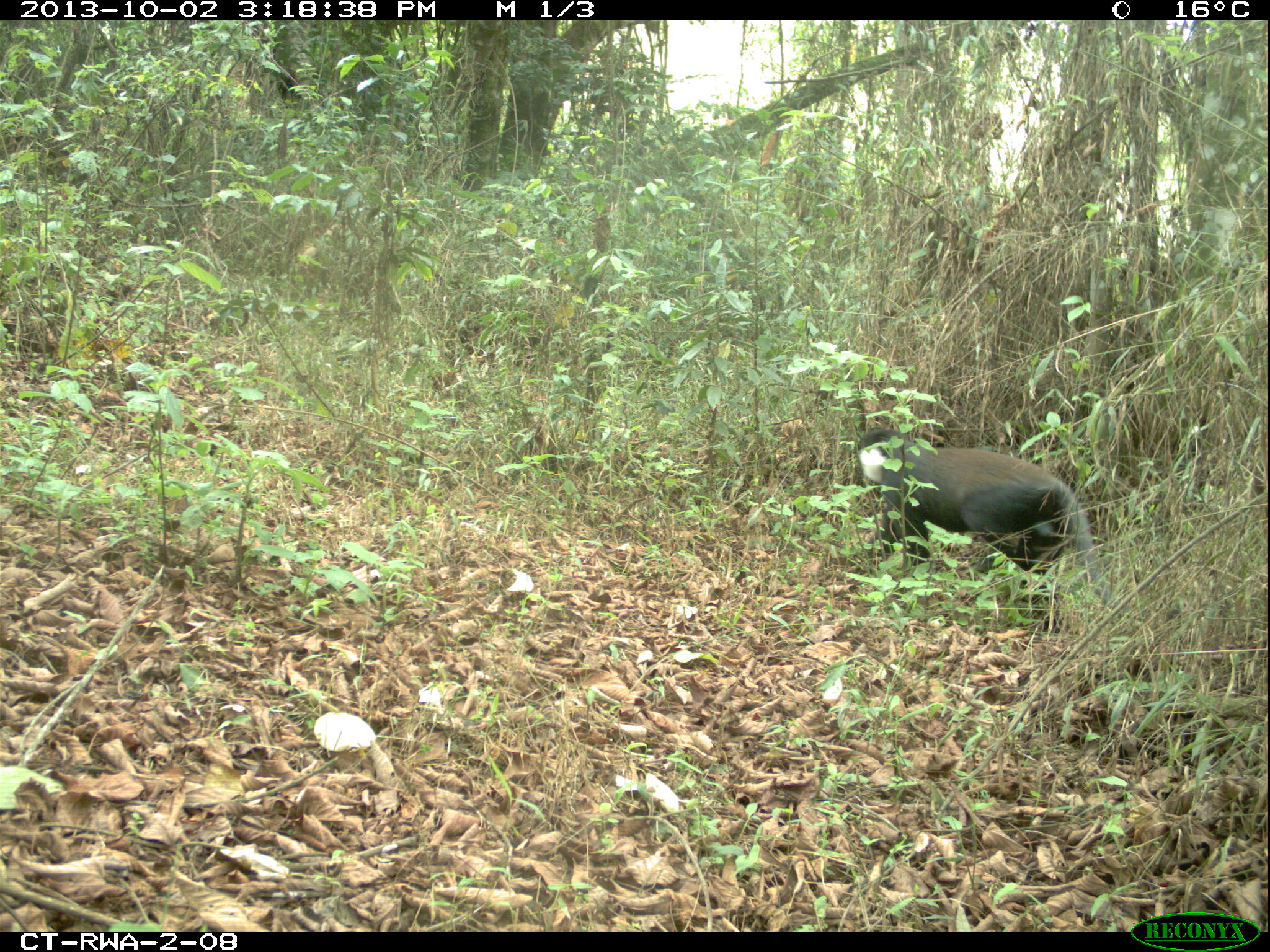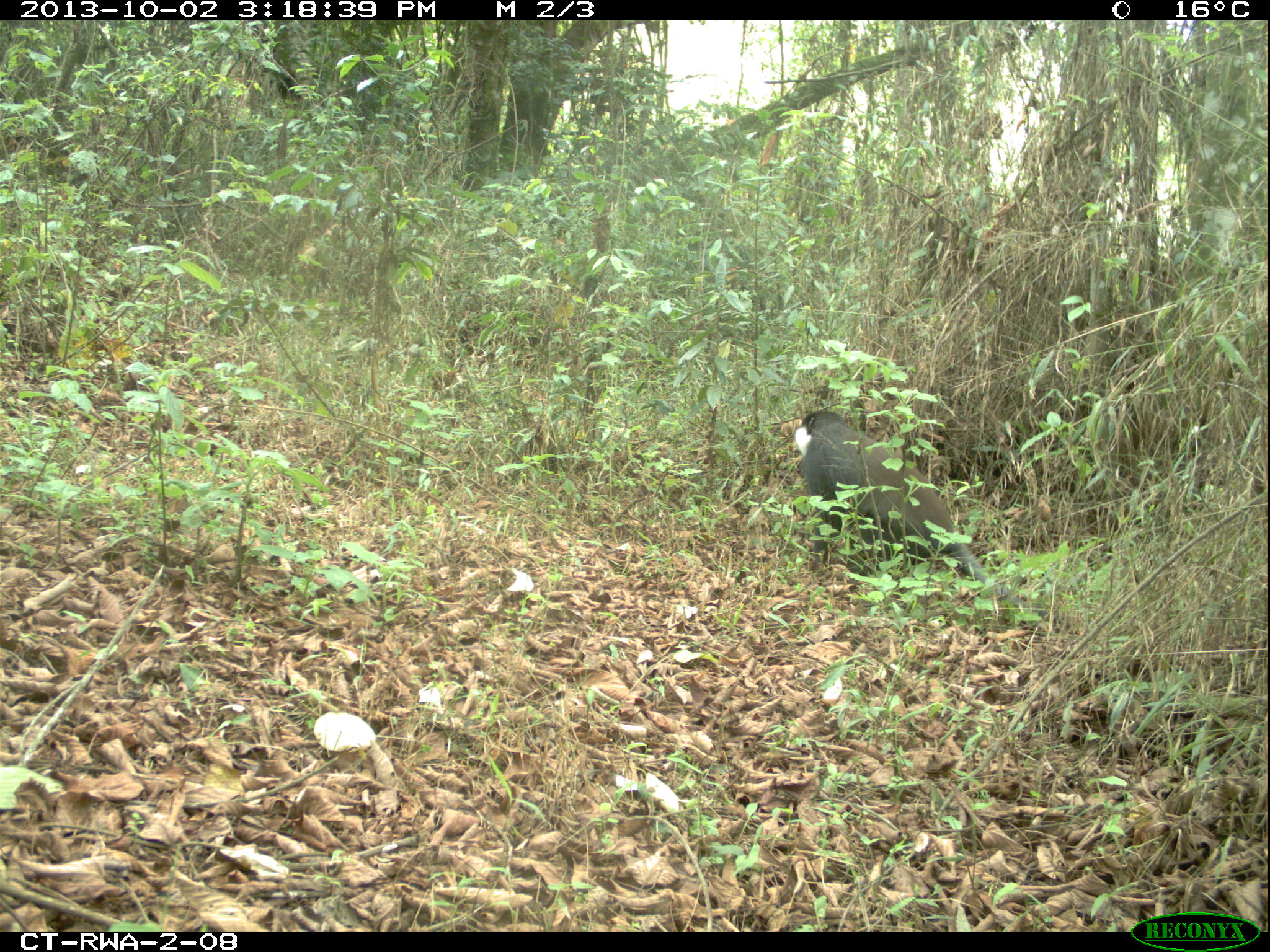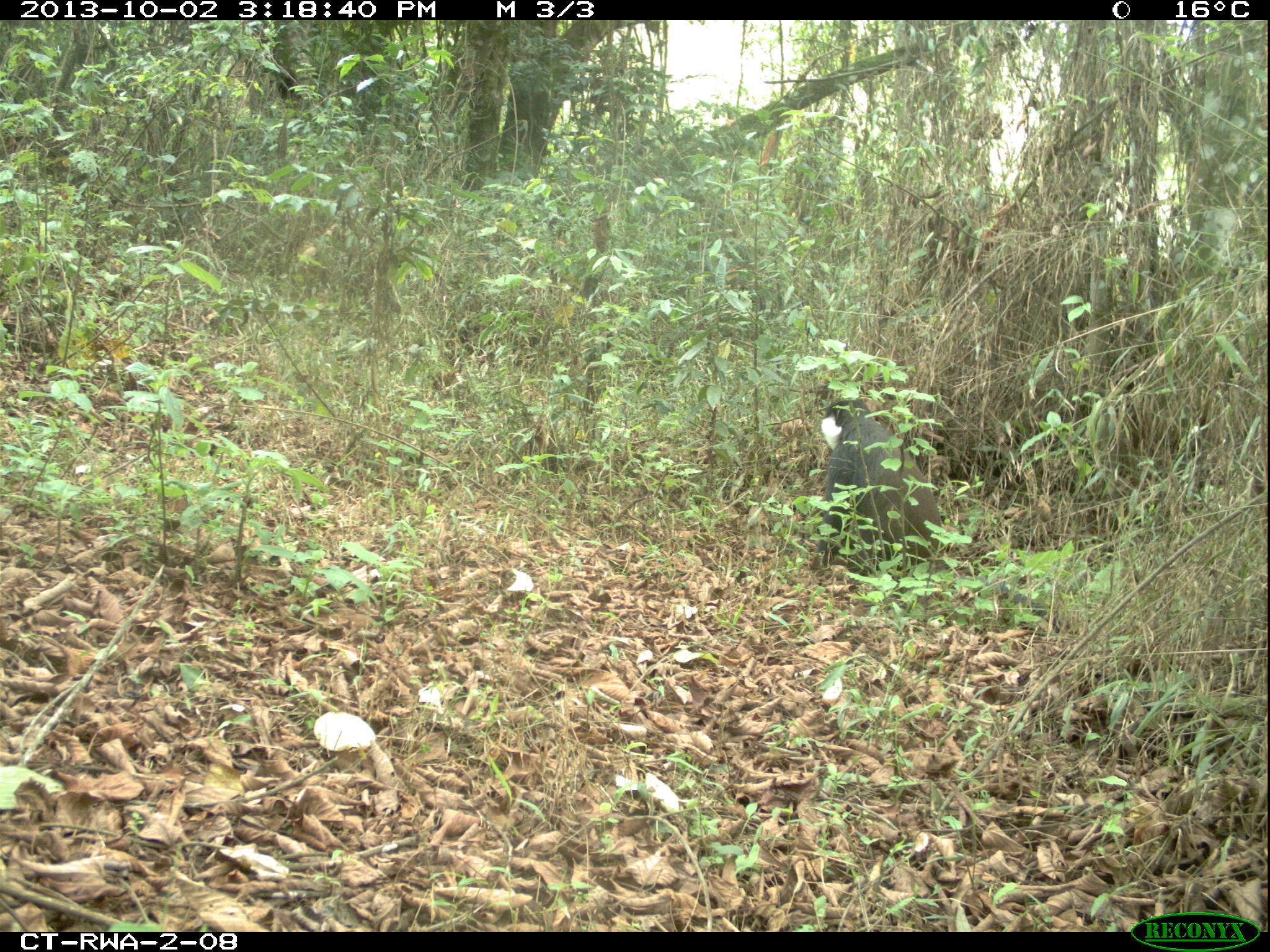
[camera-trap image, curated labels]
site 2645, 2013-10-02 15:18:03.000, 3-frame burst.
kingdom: Animalia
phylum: Chordata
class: Mammalia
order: Primates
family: Cercopithecidae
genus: Allochrocebus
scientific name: Allochrocebus lhoesti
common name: l'hoest's monkey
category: cercopithecus lhoesti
Cercopithecus lhoesti (l'hoest's monkey) (Allochrocebus lhoesti), count 1.